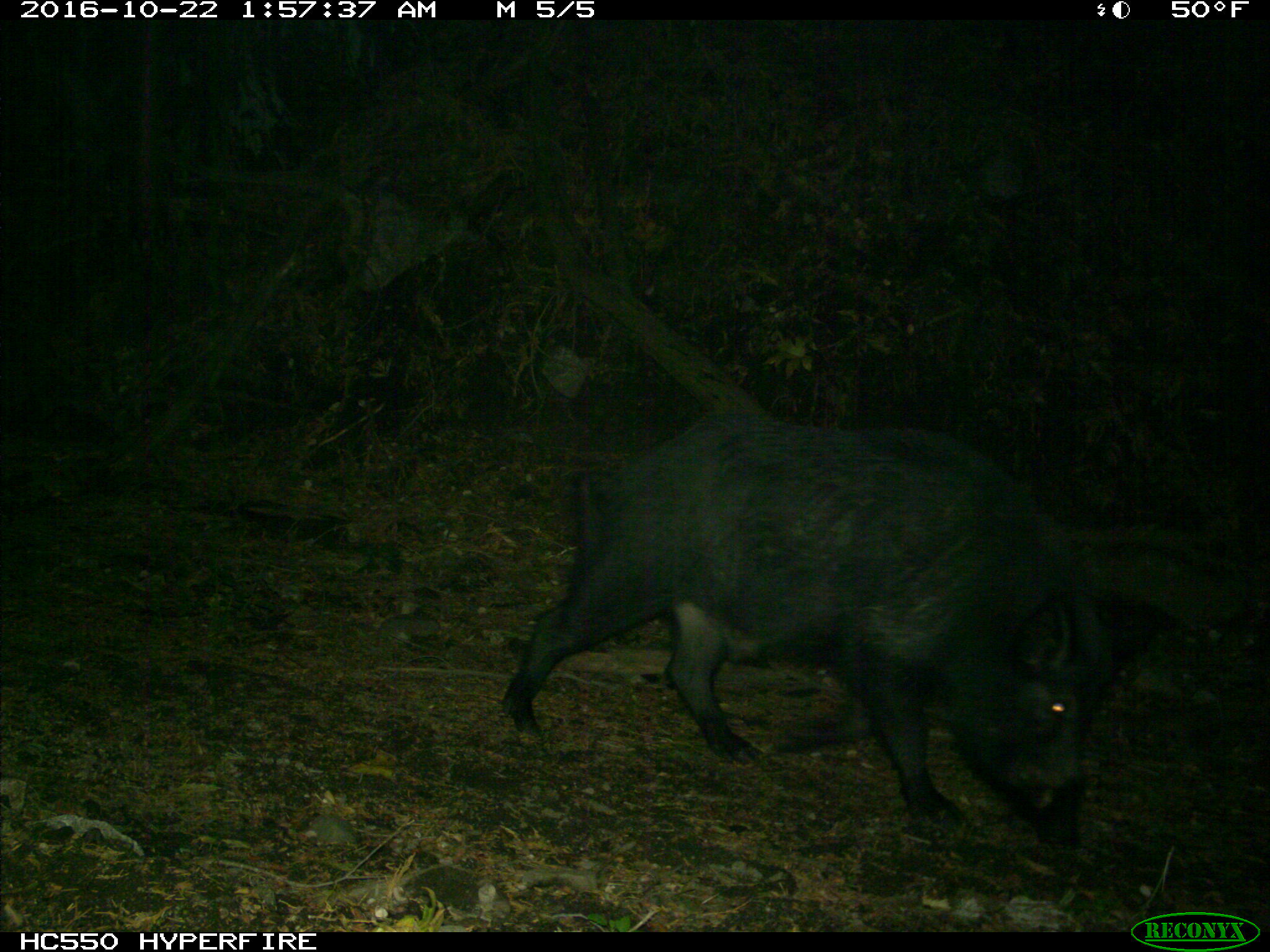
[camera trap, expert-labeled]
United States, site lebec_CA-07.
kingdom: Animalia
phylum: Chordata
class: Mammalia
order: Artiodactyla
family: Suidae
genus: Sus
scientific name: Sus scrofa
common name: wild boar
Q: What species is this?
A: Sus scrofa (wild boar).